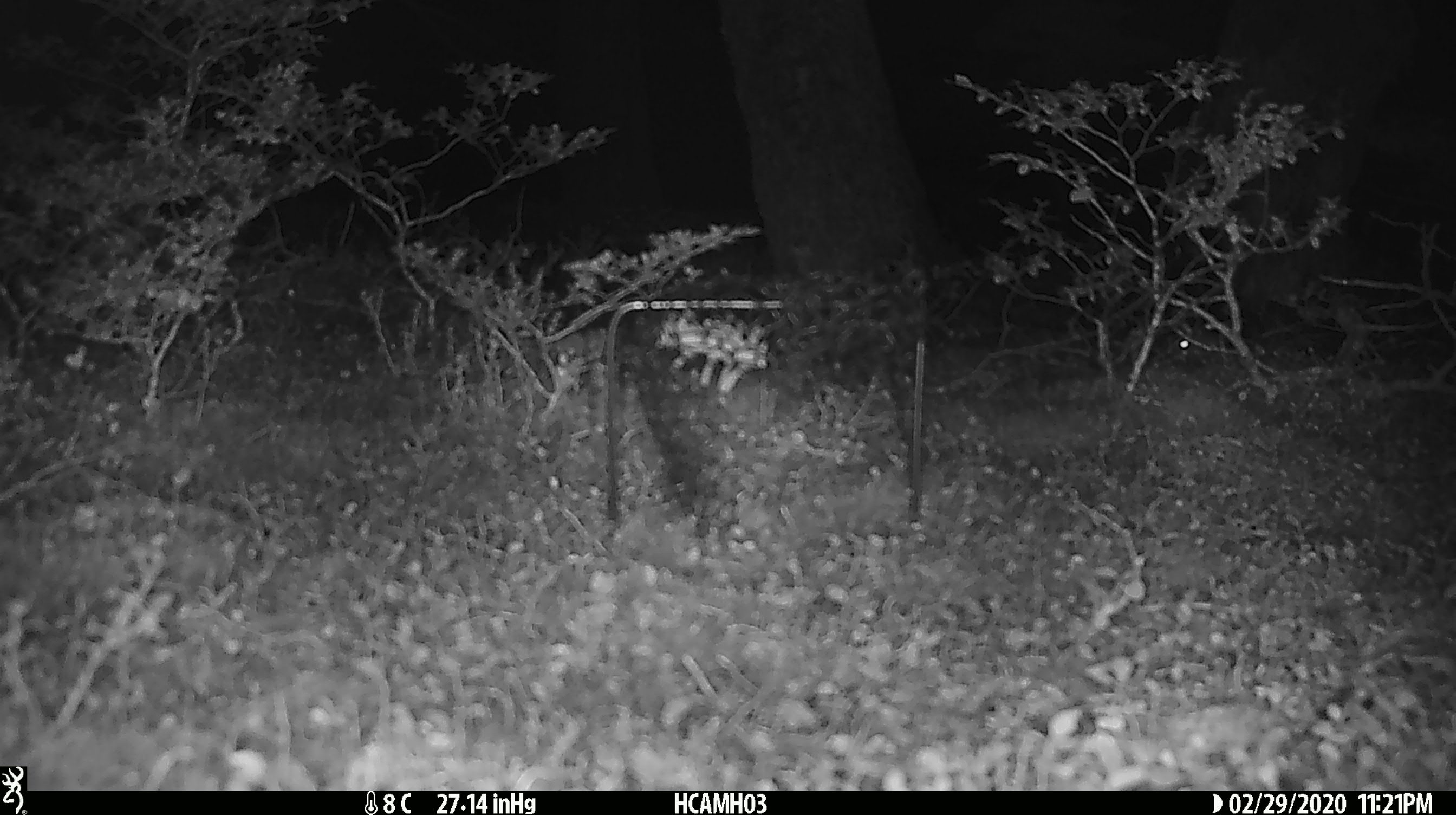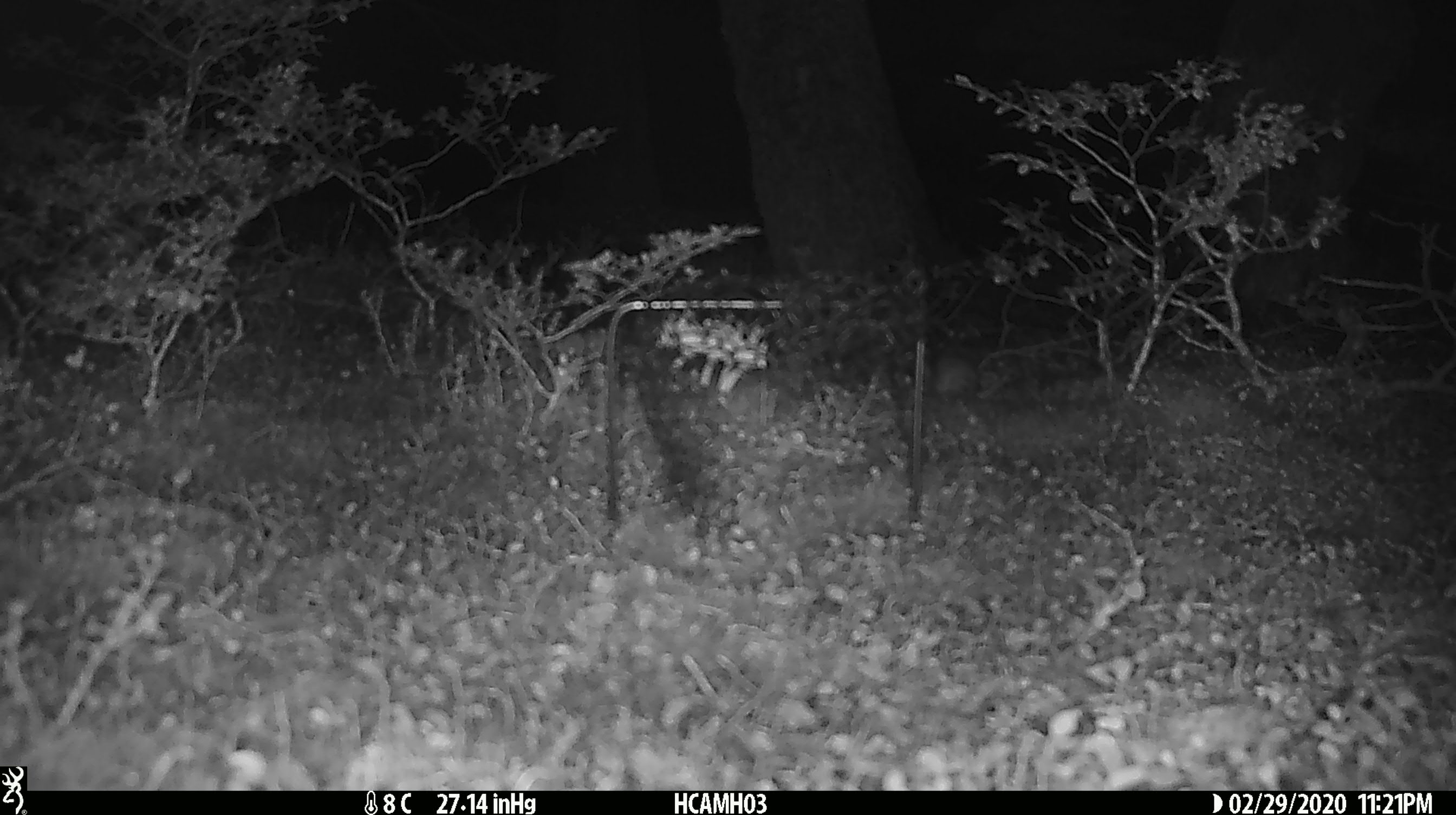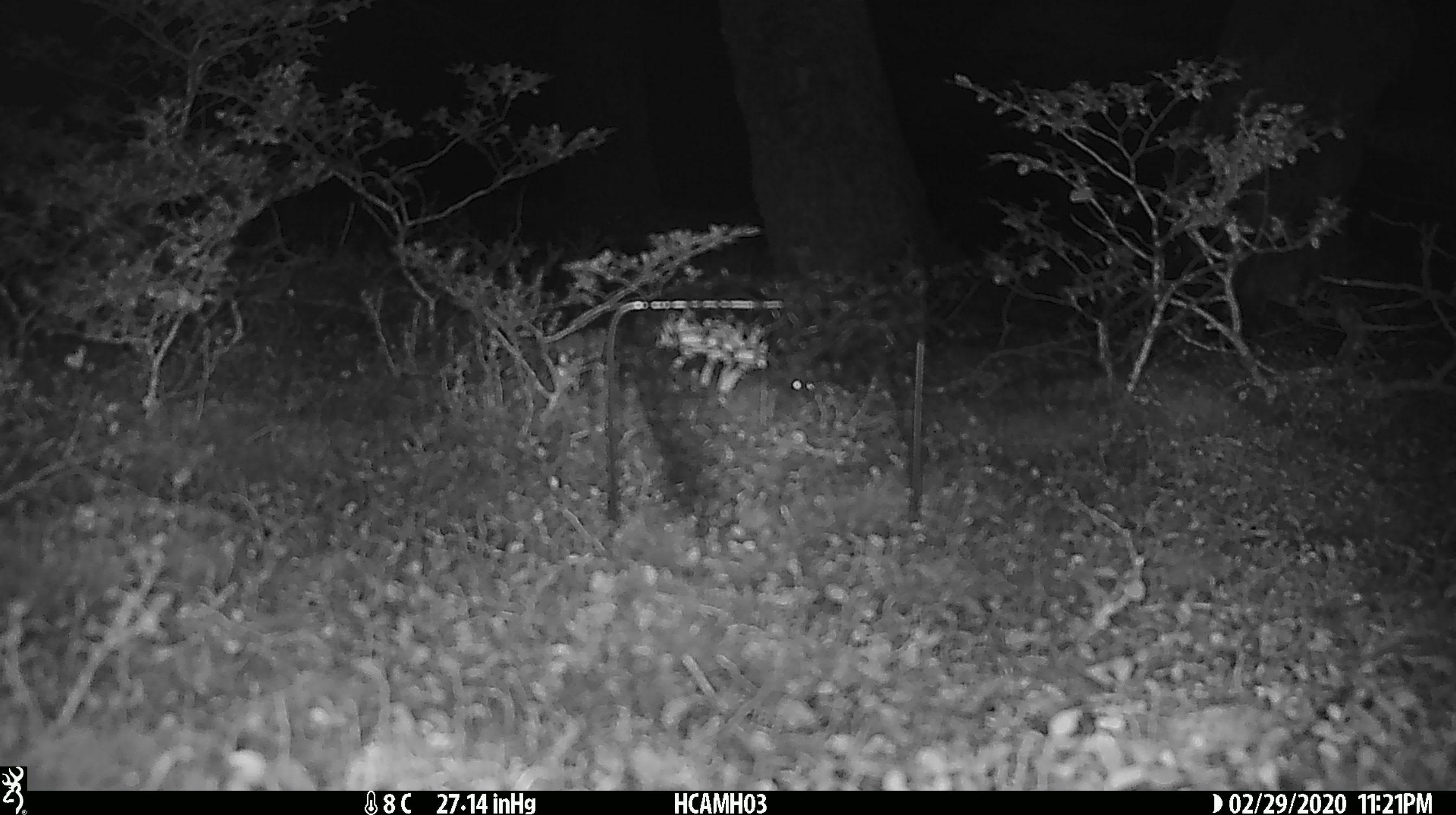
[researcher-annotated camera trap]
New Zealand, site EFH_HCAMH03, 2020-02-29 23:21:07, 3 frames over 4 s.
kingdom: Animalia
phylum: Chordata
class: Mammalia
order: Rodentia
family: Muridae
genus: Mus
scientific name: Mus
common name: mouse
Mouse (Mus).